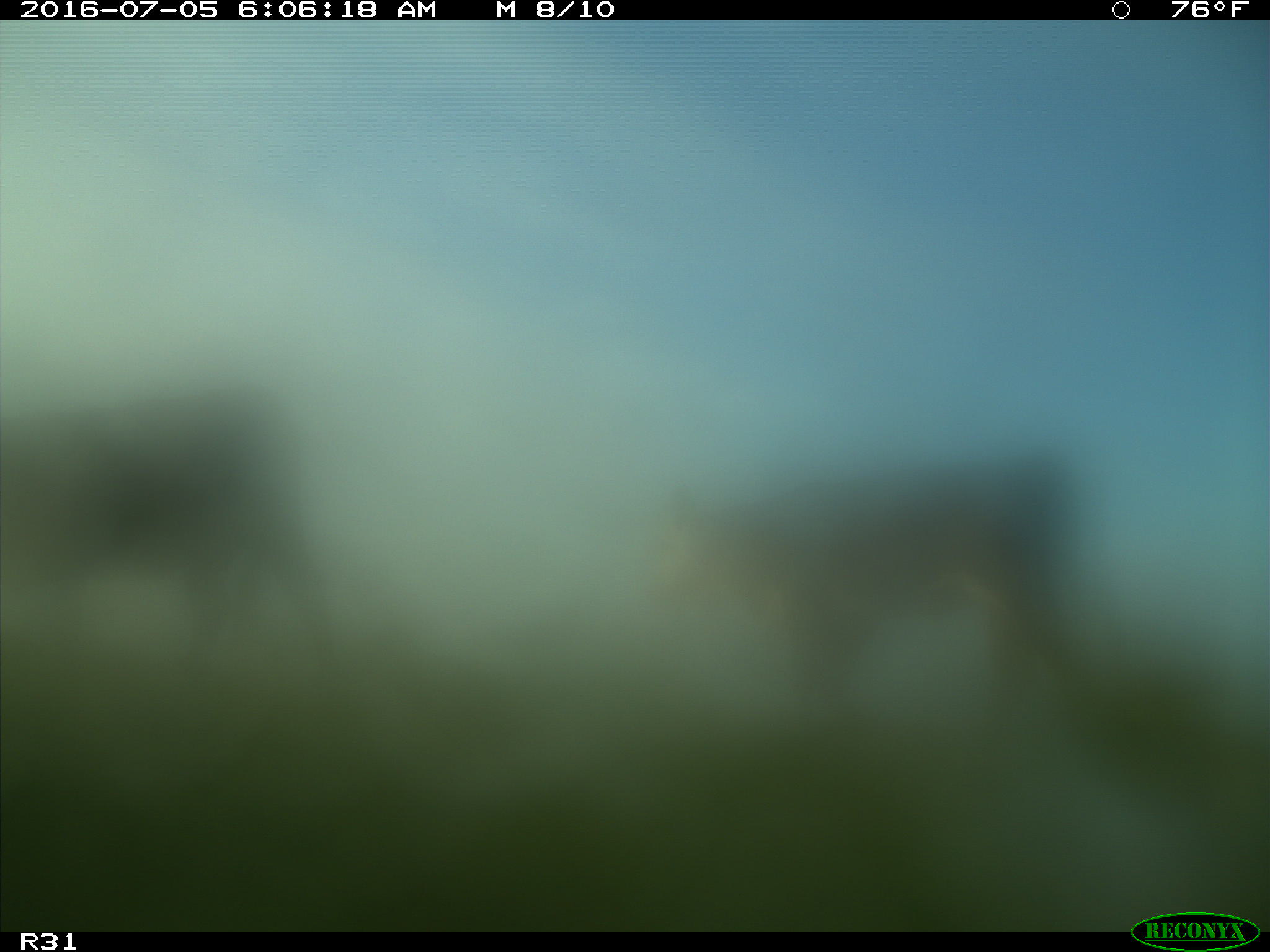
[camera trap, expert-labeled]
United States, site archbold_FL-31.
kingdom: Animalia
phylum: Chordata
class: Mammalia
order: Artiodactyla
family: Bovidae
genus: Bos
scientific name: Bos taurus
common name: domestic cow